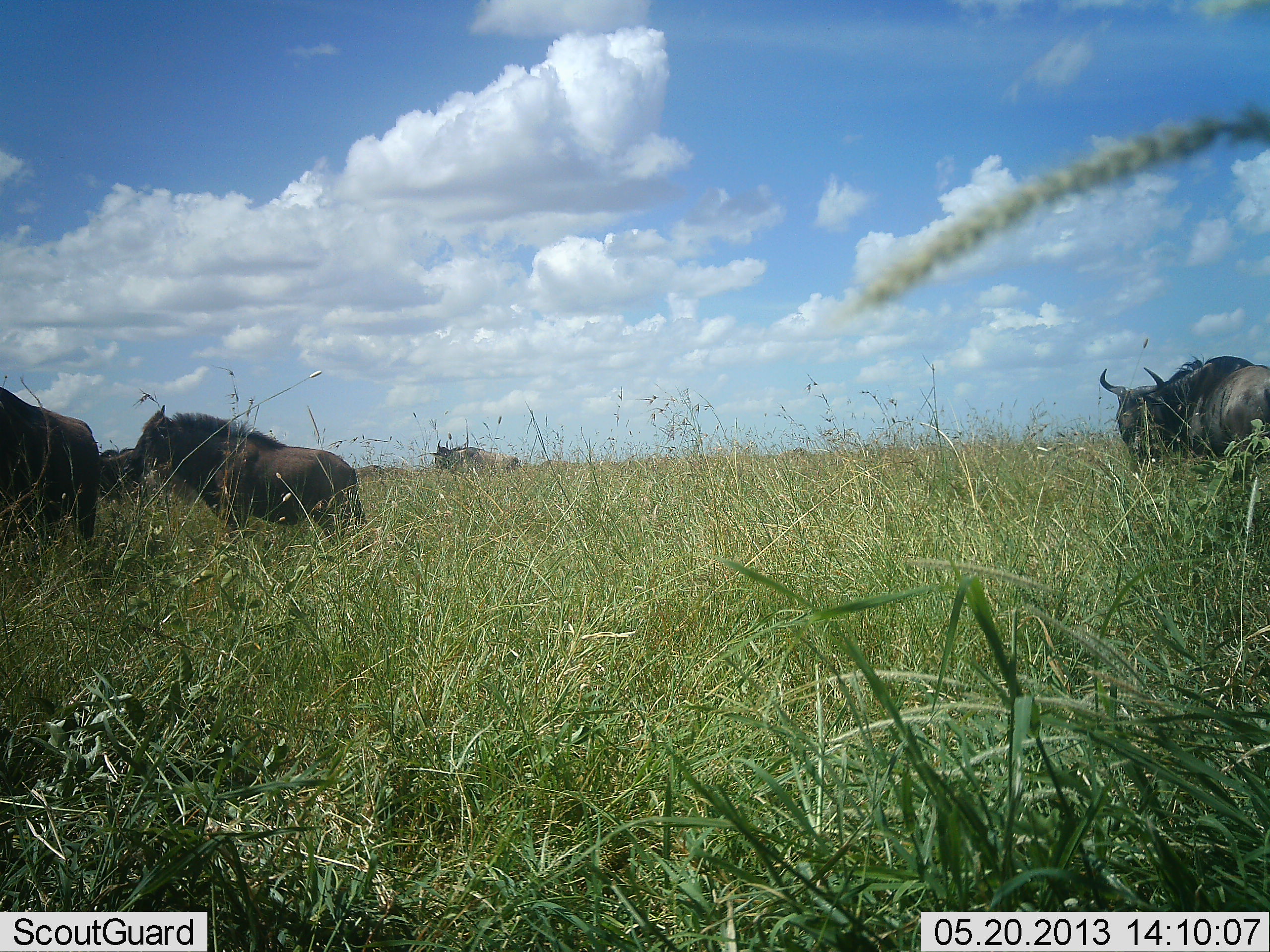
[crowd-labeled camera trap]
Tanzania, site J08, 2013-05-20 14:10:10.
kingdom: Animalia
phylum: Chordata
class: Mammalia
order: Artiodactyla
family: Bovidae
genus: Connochaetes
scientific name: Connochaetes taurinus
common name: blue wildebeest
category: wildebeest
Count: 5.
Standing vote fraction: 70%.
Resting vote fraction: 5%.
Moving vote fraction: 35%.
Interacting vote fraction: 0%.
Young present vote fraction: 0%.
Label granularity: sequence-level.